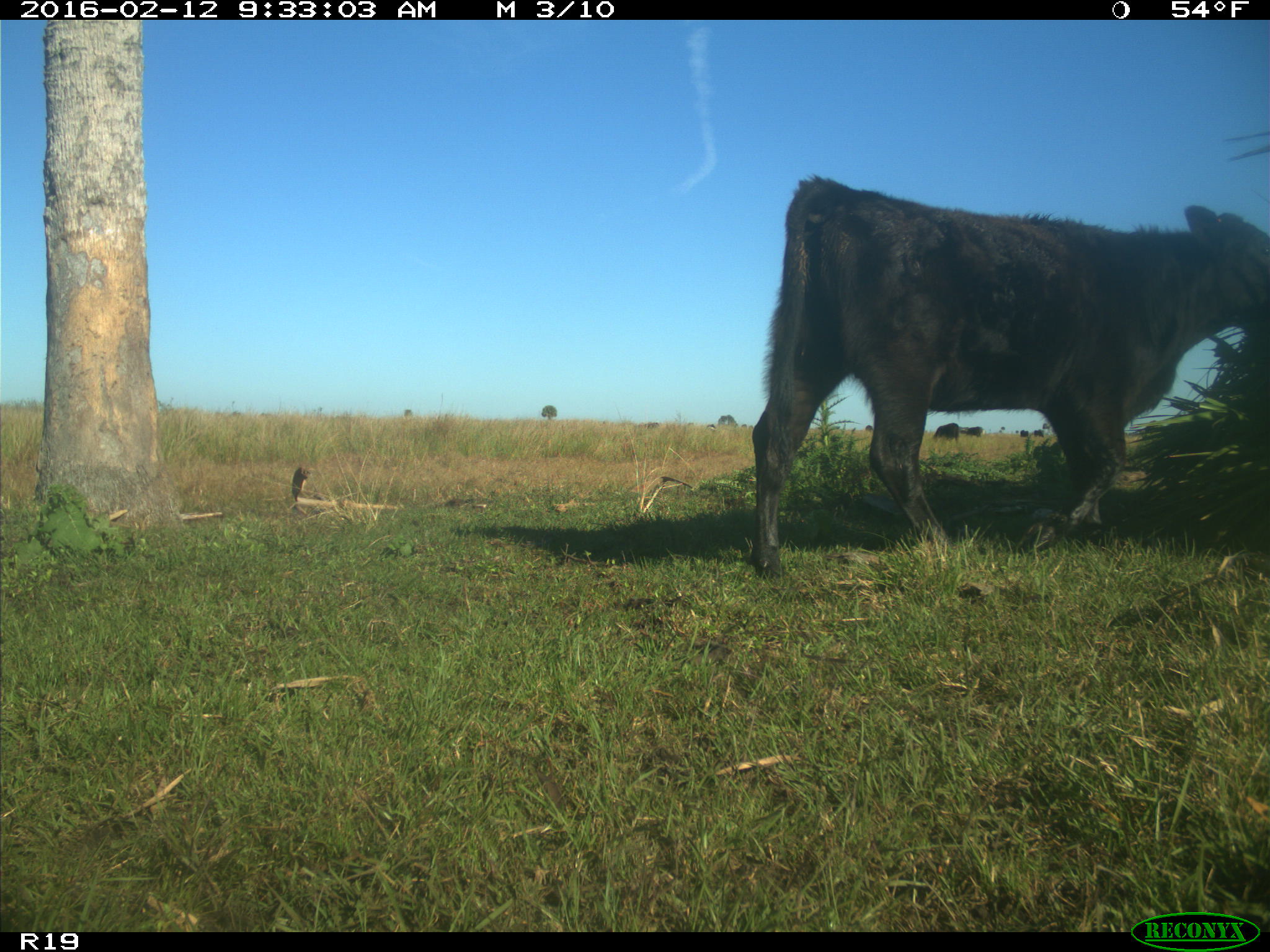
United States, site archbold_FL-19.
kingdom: Animalia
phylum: Chordata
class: Mammalia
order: Artiodactyla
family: Bovidae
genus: Bos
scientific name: Bos taurus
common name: domestic cow